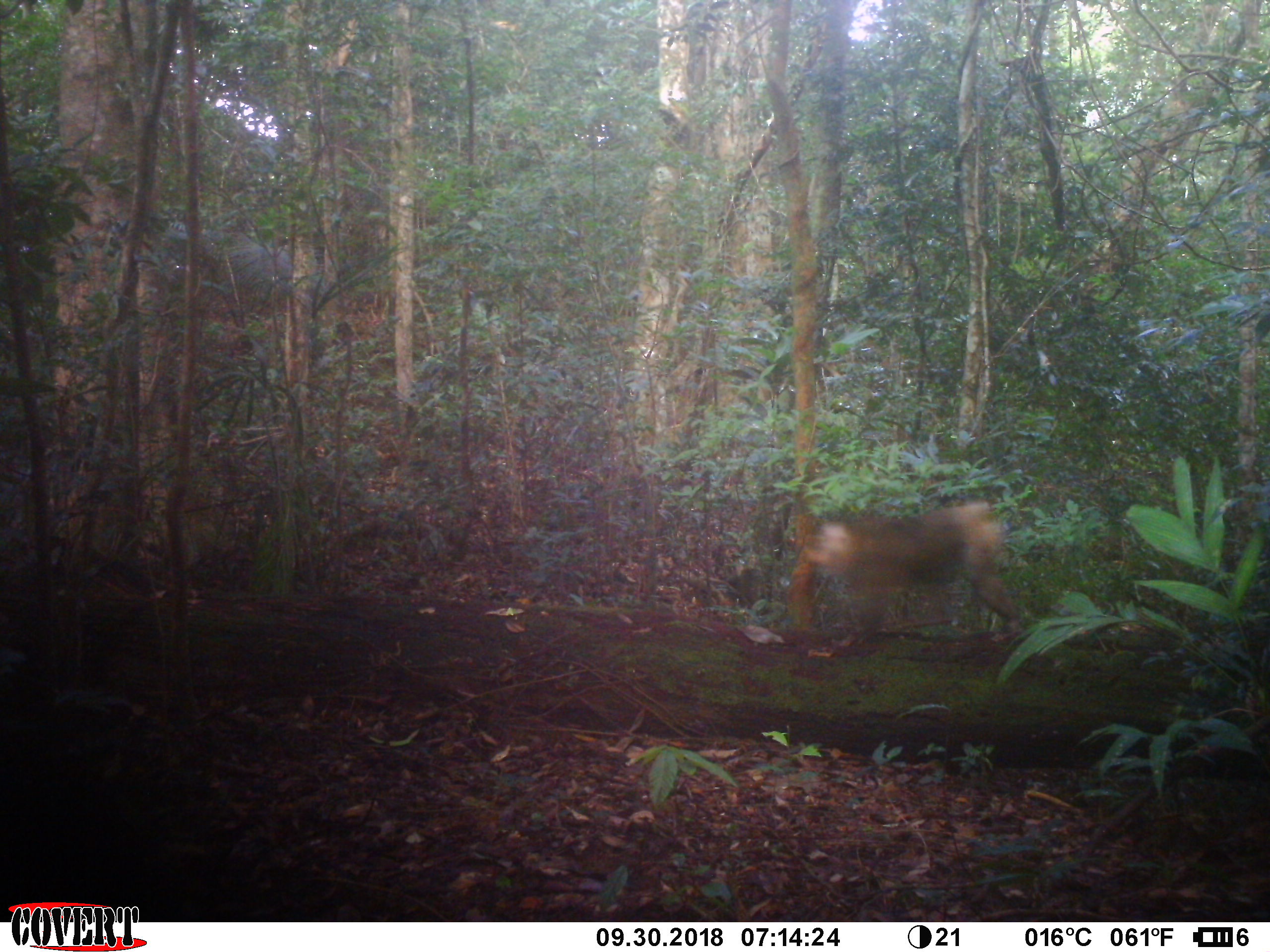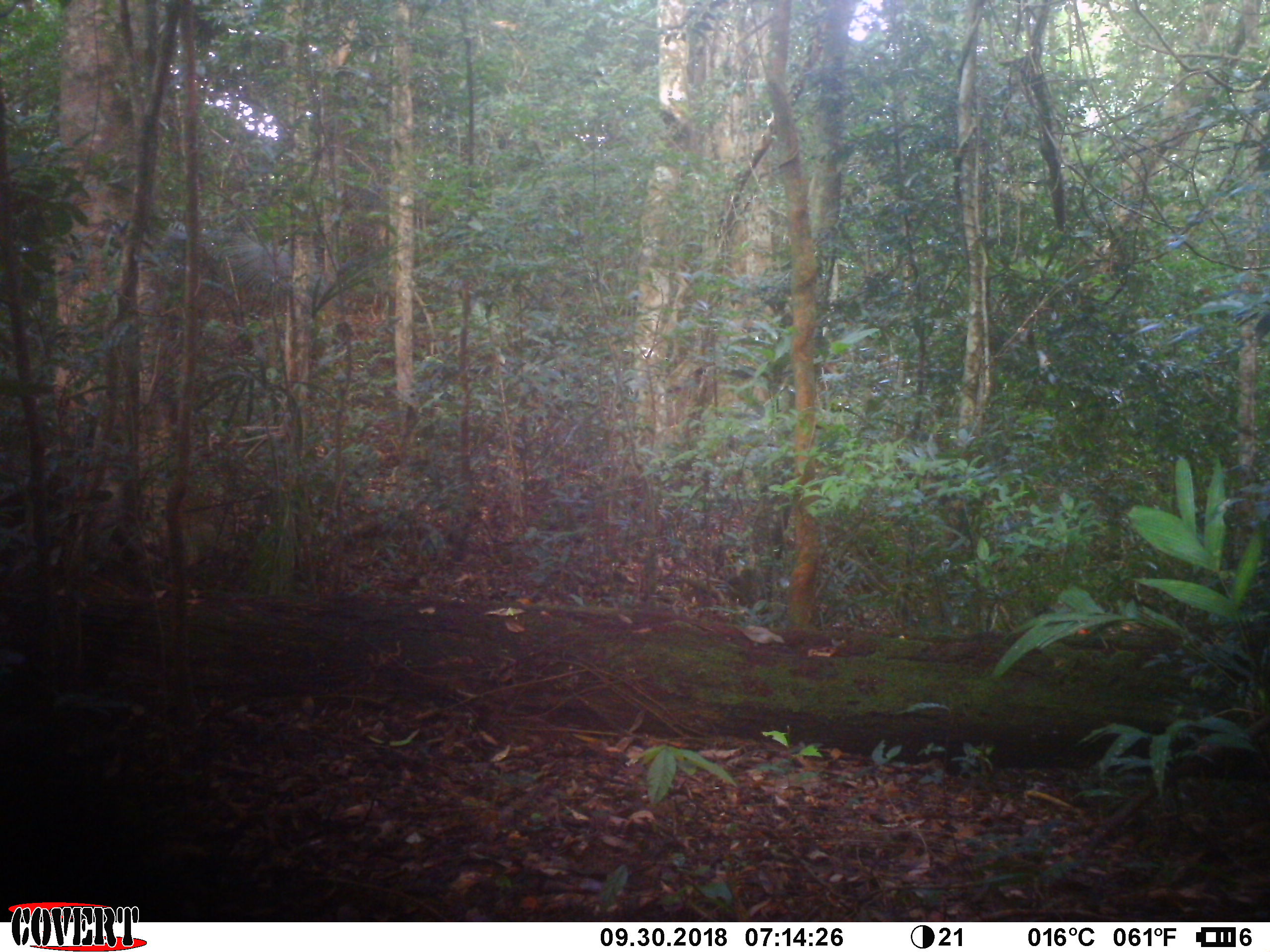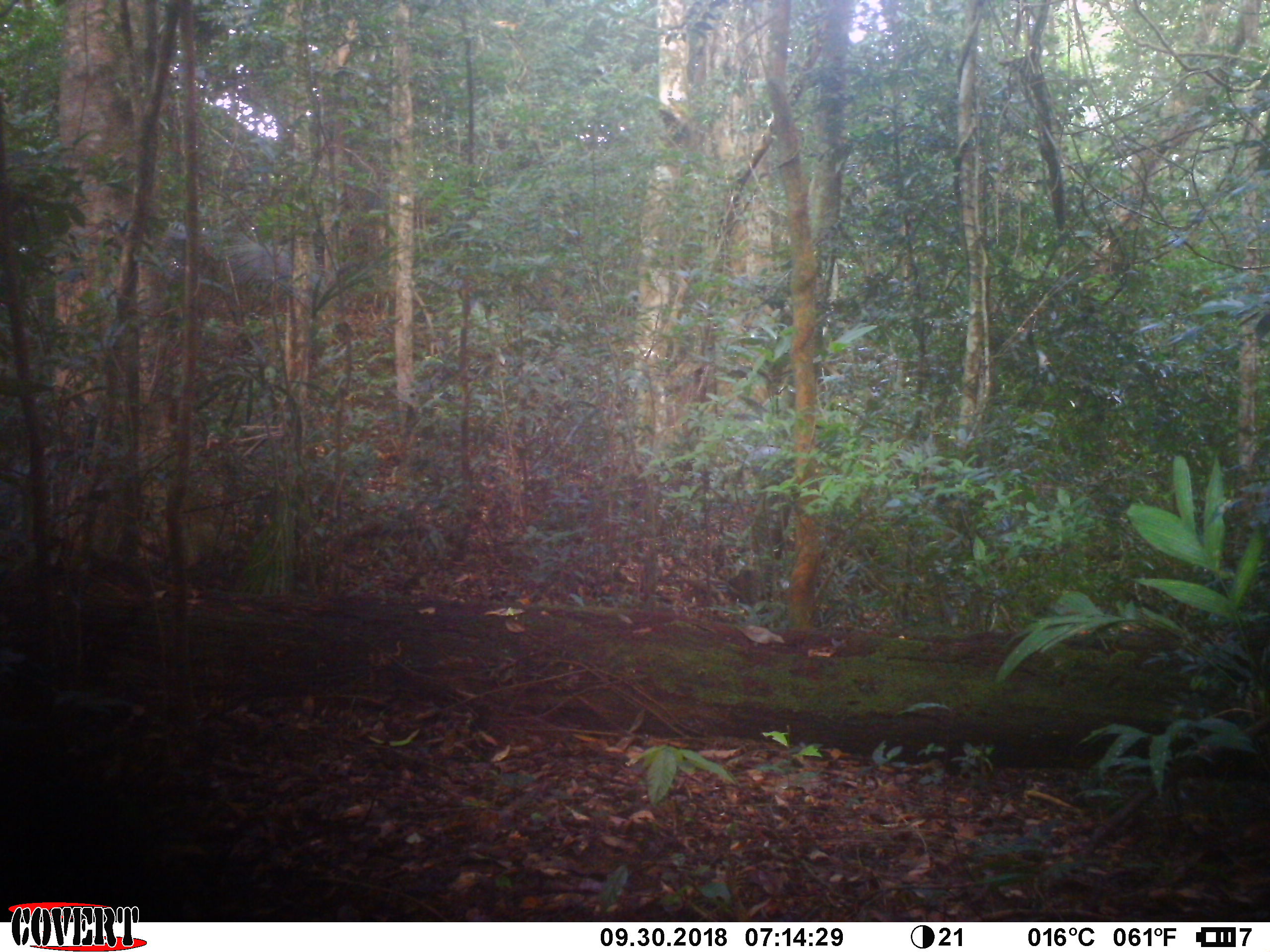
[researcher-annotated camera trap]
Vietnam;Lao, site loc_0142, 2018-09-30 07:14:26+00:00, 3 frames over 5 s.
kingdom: Animalia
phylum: Chordata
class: Mammalia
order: Primates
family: Cercopithecidae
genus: Macaca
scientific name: Macaca nemestrina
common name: pig-tailed macaque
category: pig tailed macaque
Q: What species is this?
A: Pig tailed macaque (pig-tailed macaque) (Macaca nemestrina).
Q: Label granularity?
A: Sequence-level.